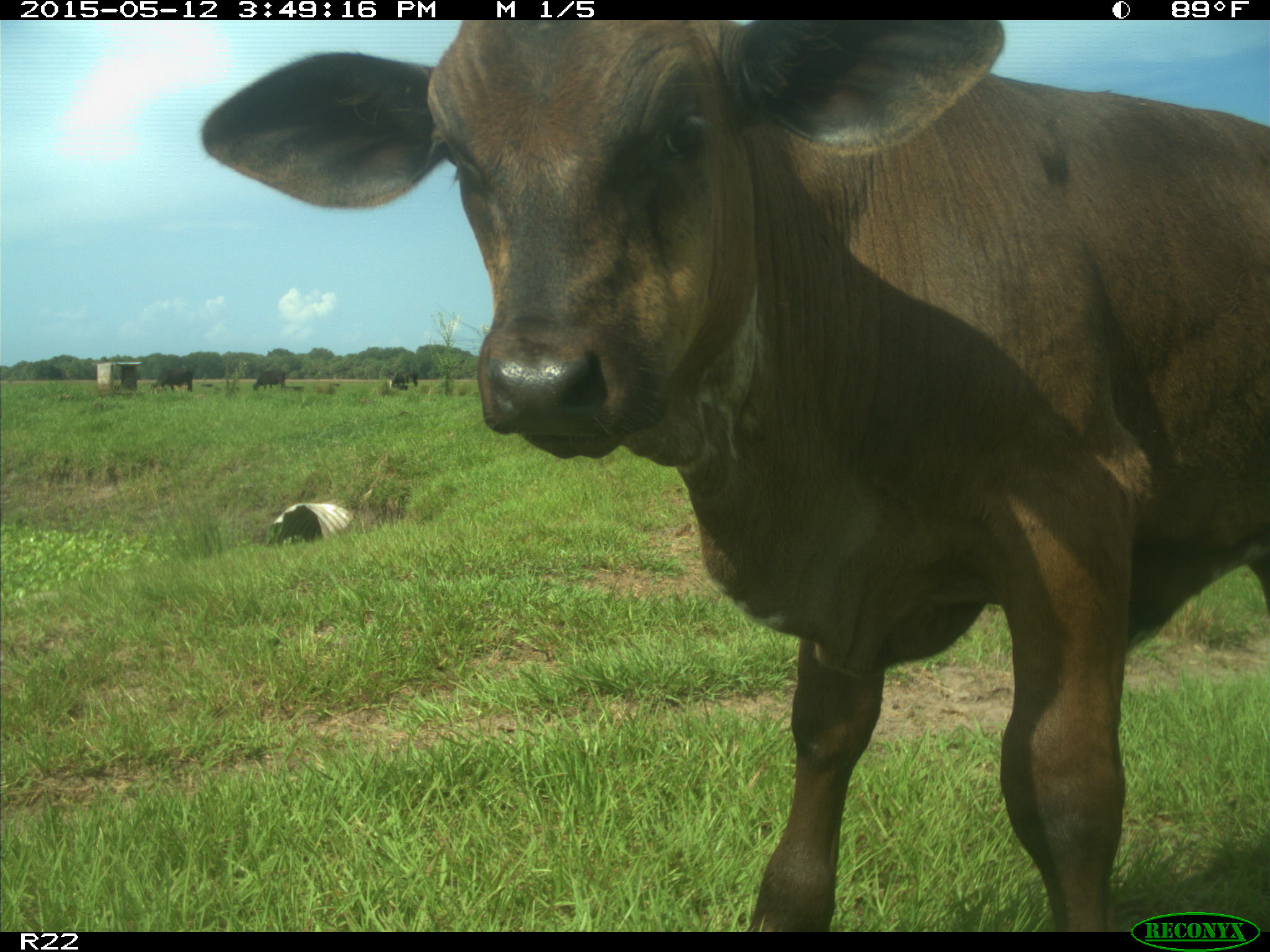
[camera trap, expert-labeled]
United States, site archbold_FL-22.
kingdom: Animalia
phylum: Chordata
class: Mammalia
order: Artiodactyla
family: Bovidae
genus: Bos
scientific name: Bos taurus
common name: domestic cow